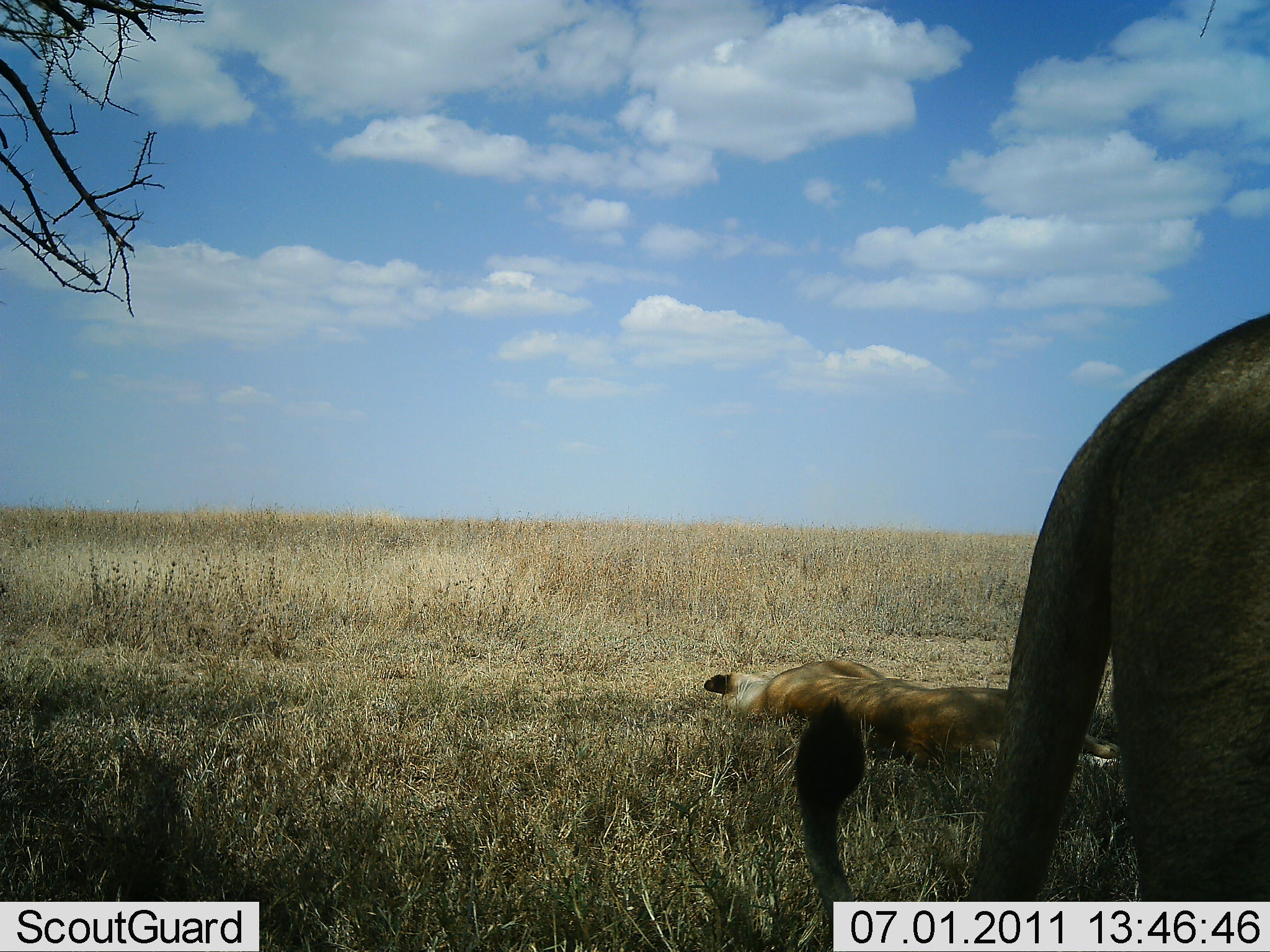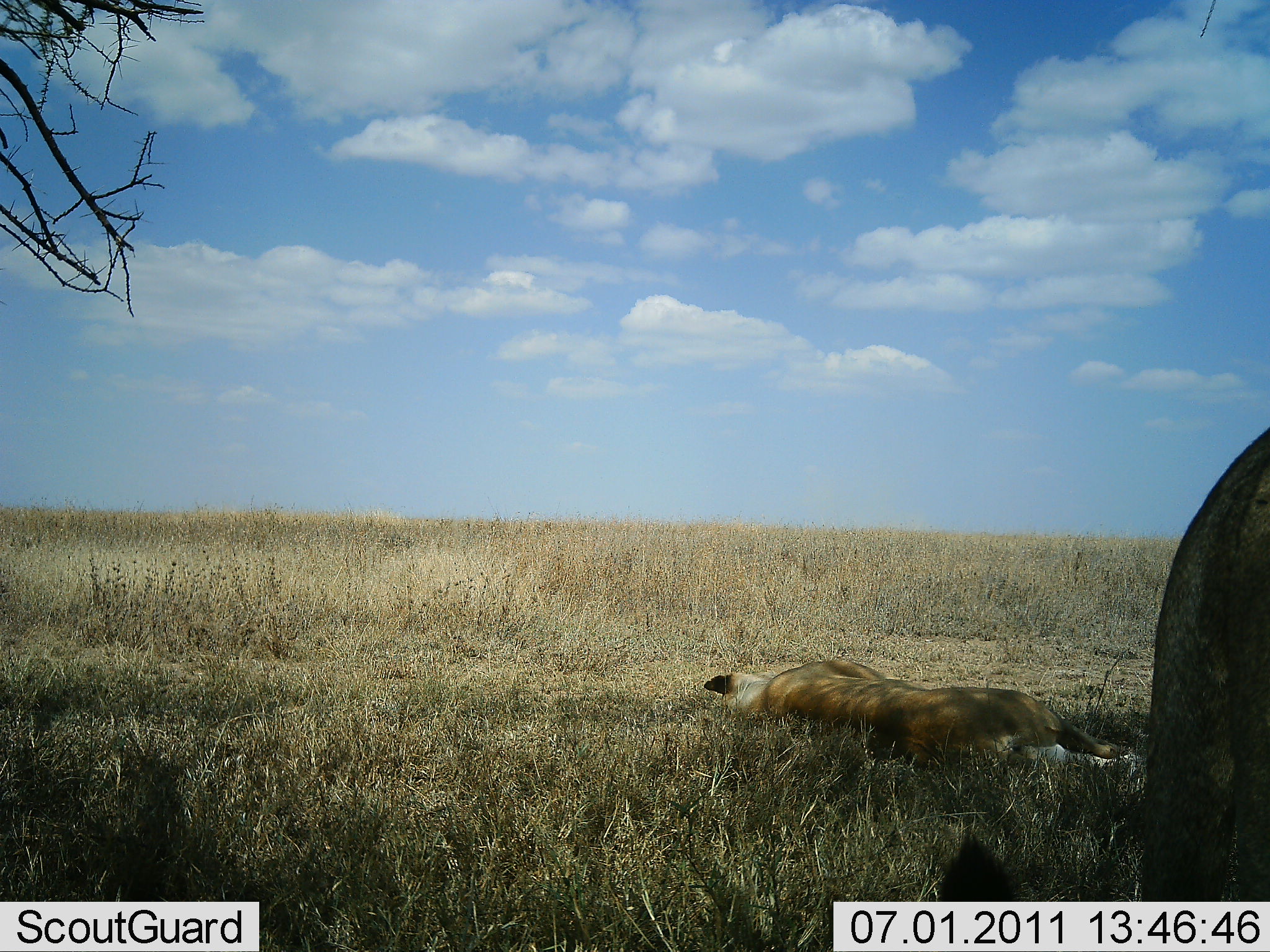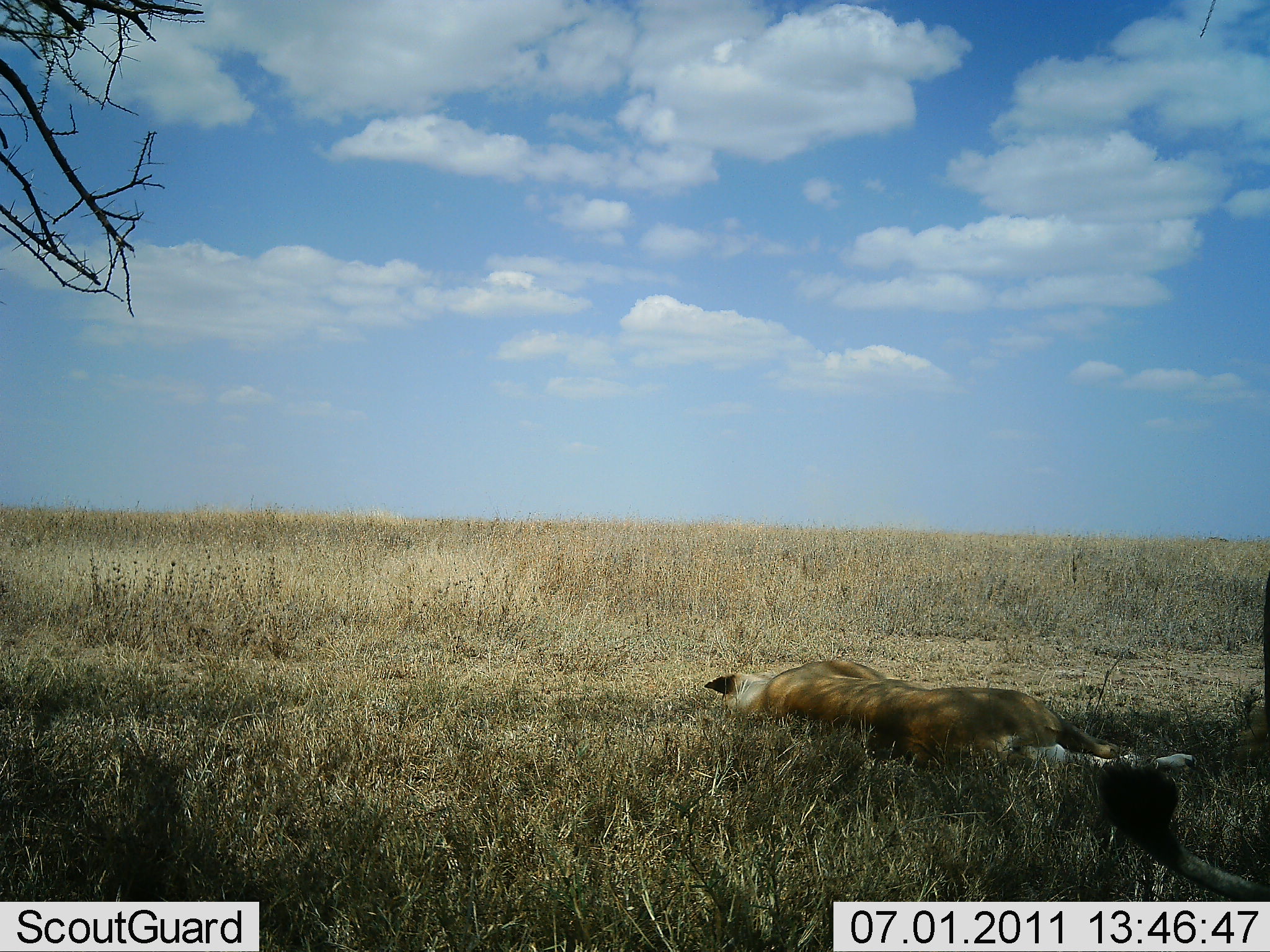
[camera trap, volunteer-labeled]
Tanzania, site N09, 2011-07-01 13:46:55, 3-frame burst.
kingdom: Animalia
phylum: Chordata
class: Mammalia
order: Carnivora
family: Felidae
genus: Panthera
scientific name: Panthera leo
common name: lion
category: lionfemale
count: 2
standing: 25%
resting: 100%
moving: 42%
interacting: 0%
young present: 0%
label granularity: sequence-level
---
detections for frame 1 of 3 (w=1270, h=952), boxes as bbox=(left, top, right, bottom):
animal: bbox=(1027, 284, 1270, 921); bbox=(705, 657, 1123, 766)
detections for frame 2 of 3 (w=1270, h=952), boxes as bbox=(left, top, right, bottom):
animal: bbox=(1139, 429, 1270, 901); bbox=(701, 652, 1120, 768); bbox=(935, 824, 1021, 900)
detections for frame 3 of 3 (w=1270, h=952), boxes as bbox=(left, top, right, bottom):
animal: bbox=(706, 659, 1126, 767); bbox=(1077, 754, 1270, 897)